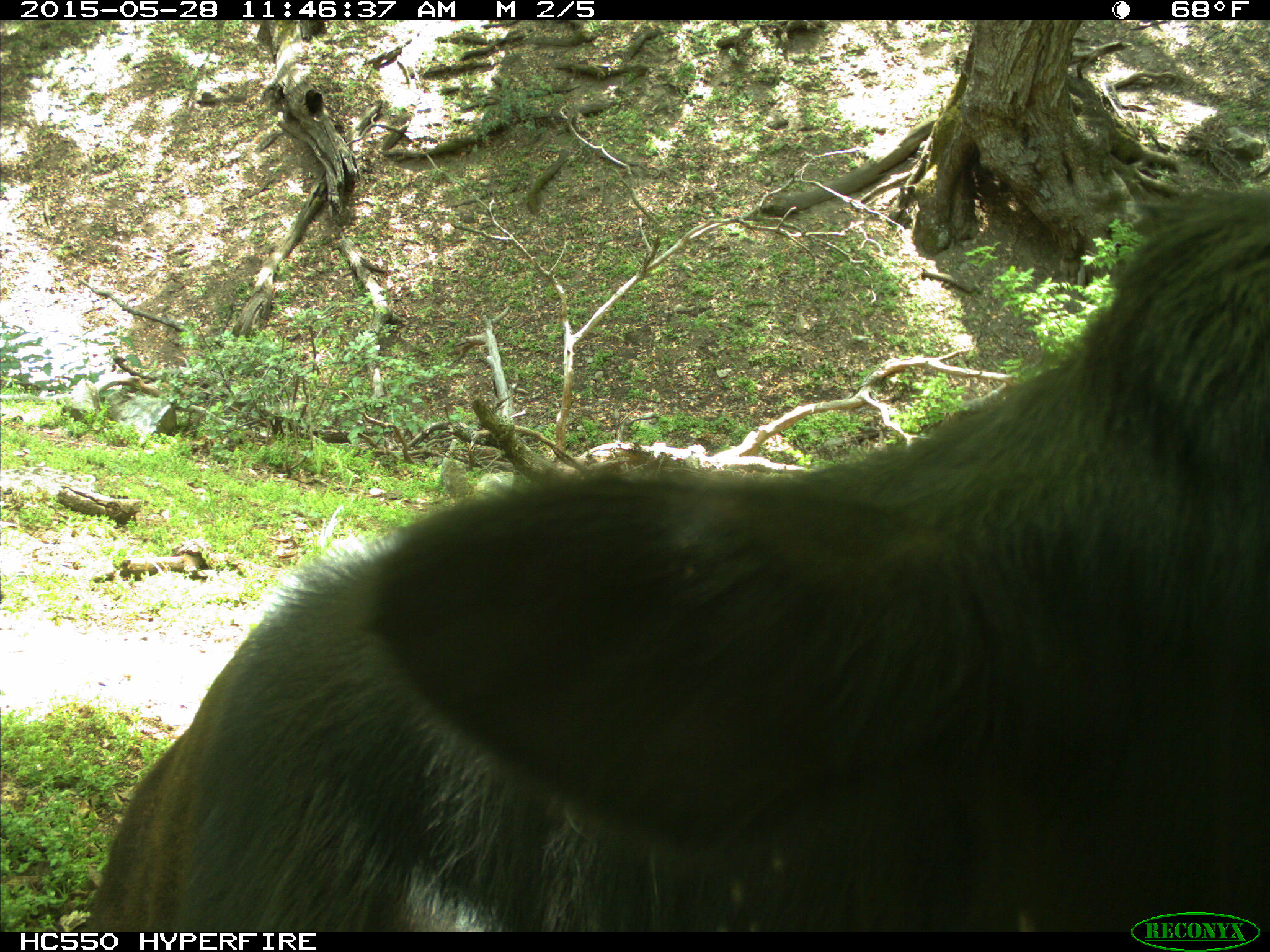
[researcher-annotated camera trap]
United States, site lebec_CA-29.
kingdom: Animalia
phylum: Chordata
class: Mammalia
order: Artiodactyla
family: Bovidae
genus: Bos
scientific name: Bos taurus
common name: domestic cow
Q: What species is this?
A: Bos taurus (domestic cow).